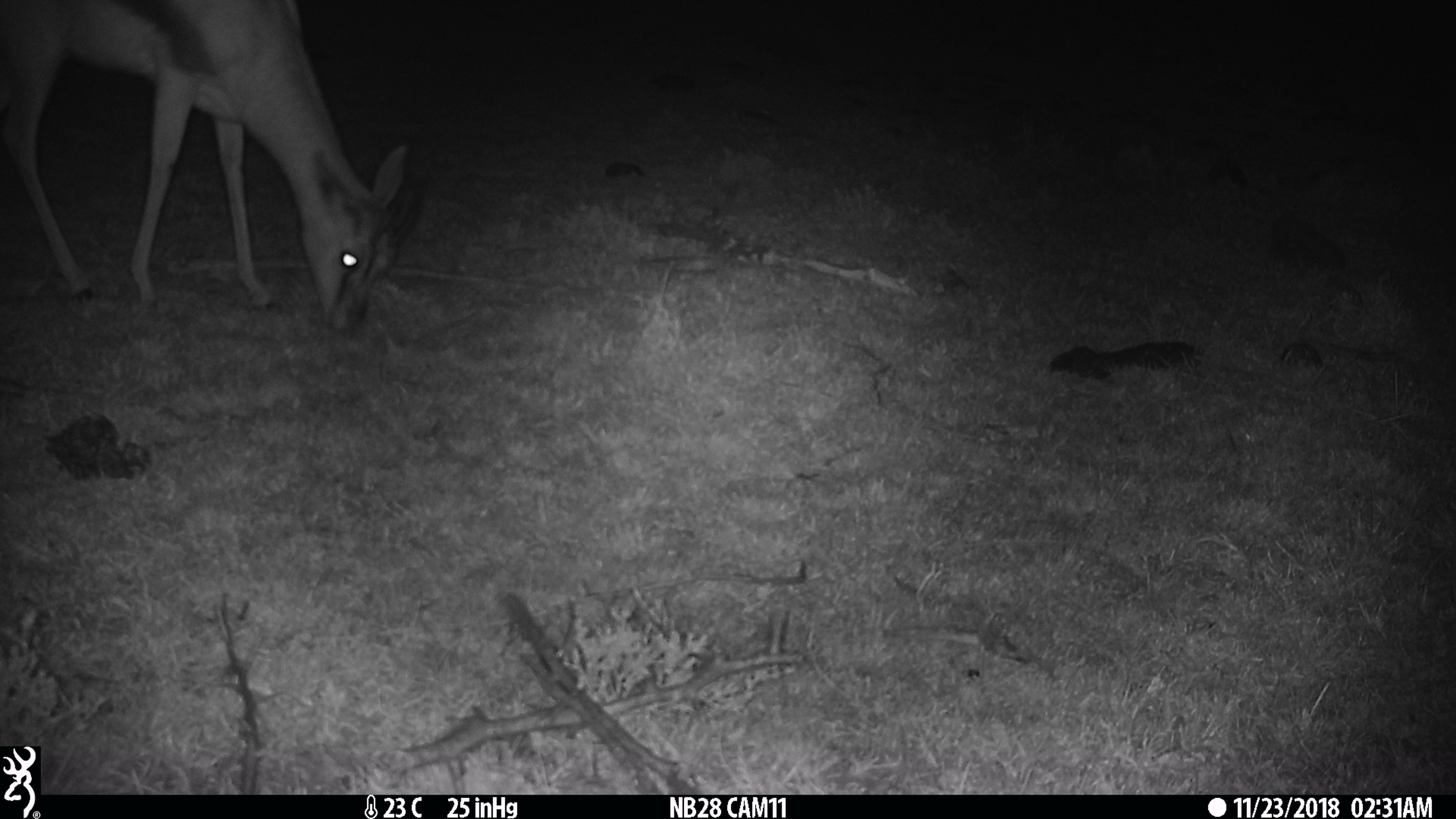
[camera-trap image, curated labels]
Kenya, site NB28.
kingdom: Animalia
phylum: Chordata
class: Mammalia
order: Artiodactyla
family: Bovidae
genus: Eudorcas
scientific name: Eudorcas thomsonii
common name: thomon's gazelle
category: gazelle thomsons